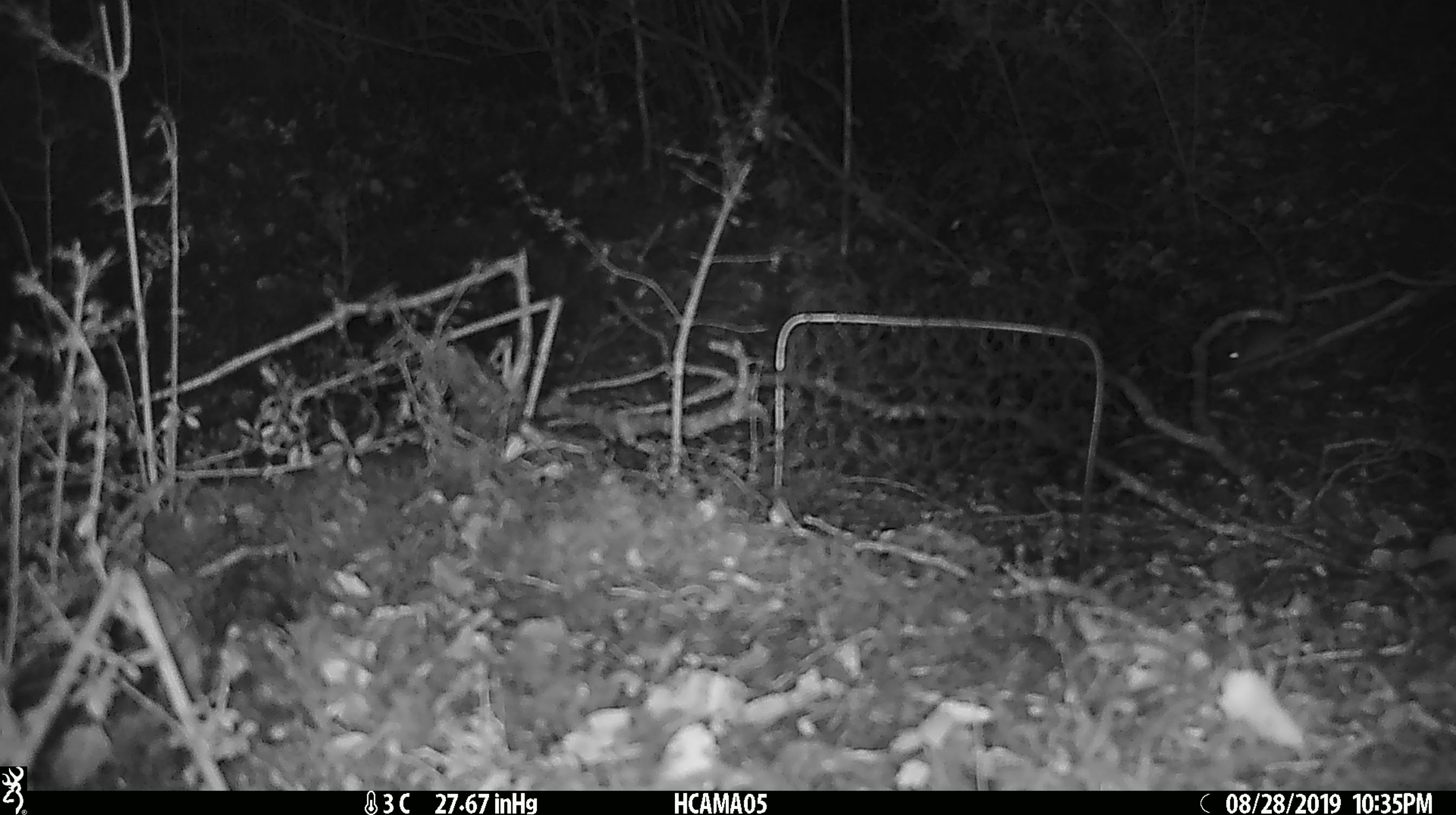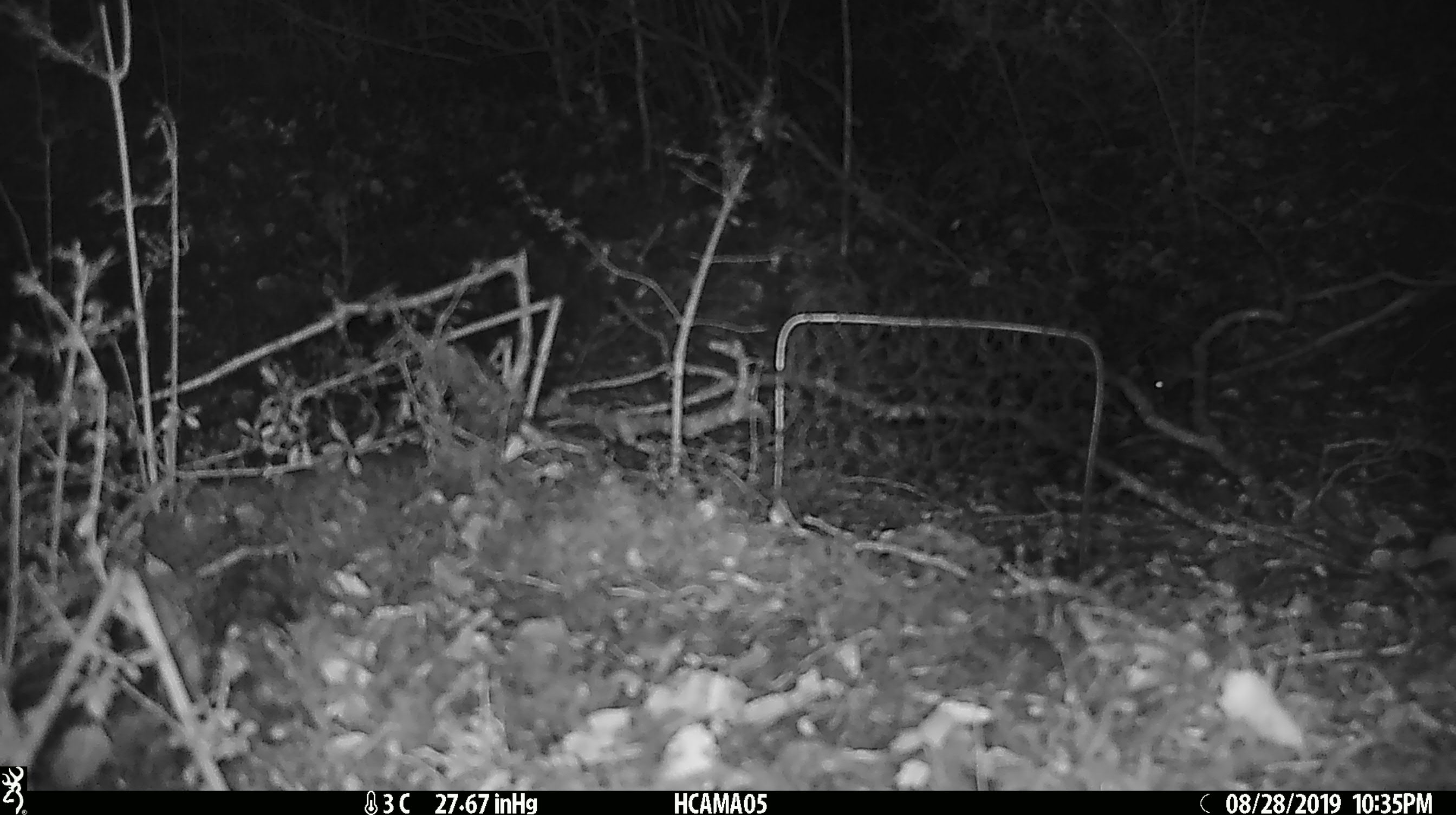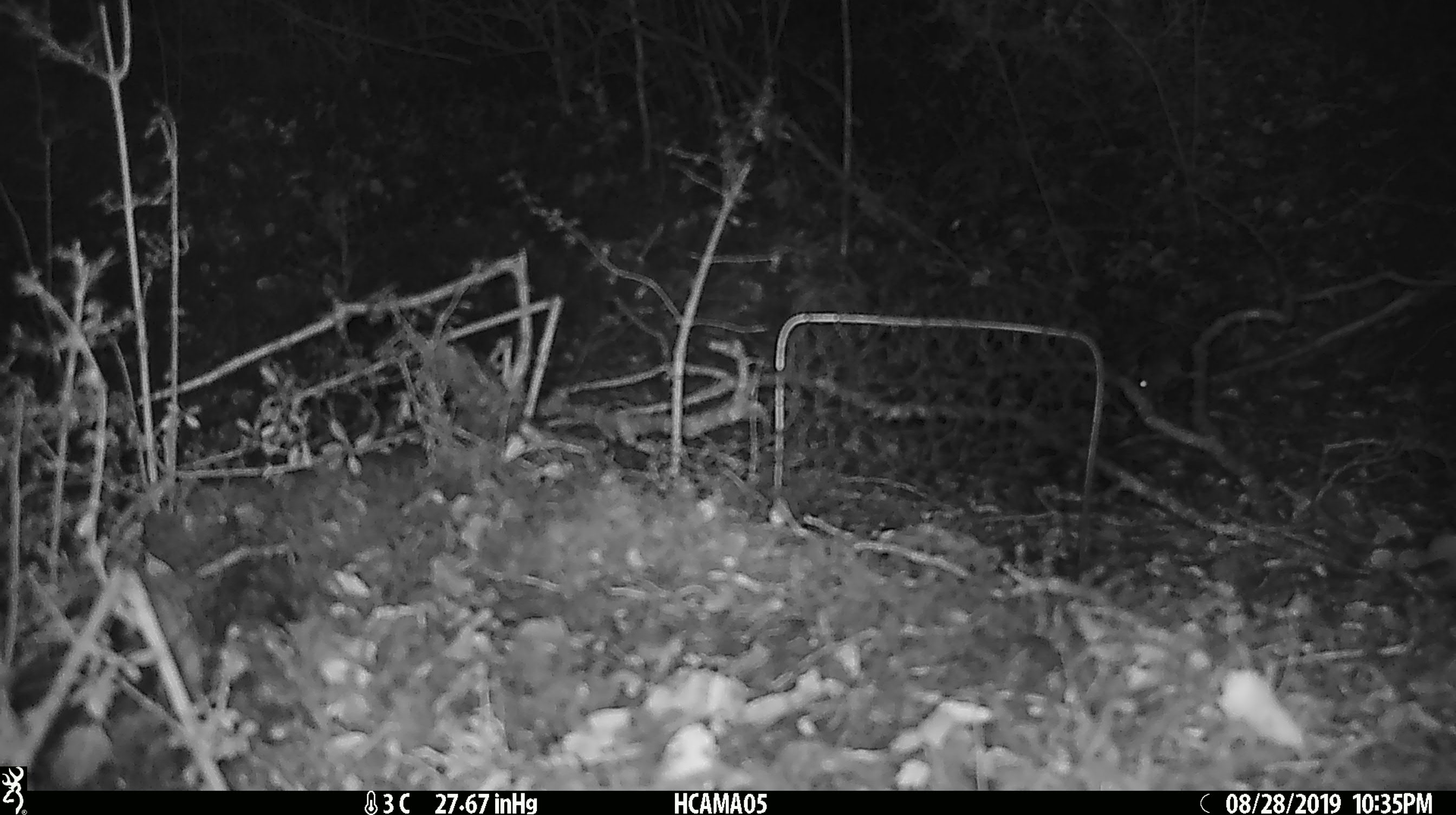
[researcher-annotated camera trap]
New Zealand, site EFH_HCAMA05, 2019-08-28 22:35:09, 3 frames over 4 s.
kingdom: Animalia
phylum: Chordata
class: Mammalia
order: Rodentia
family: Muridae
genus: Mus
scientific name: Mus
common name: mouse